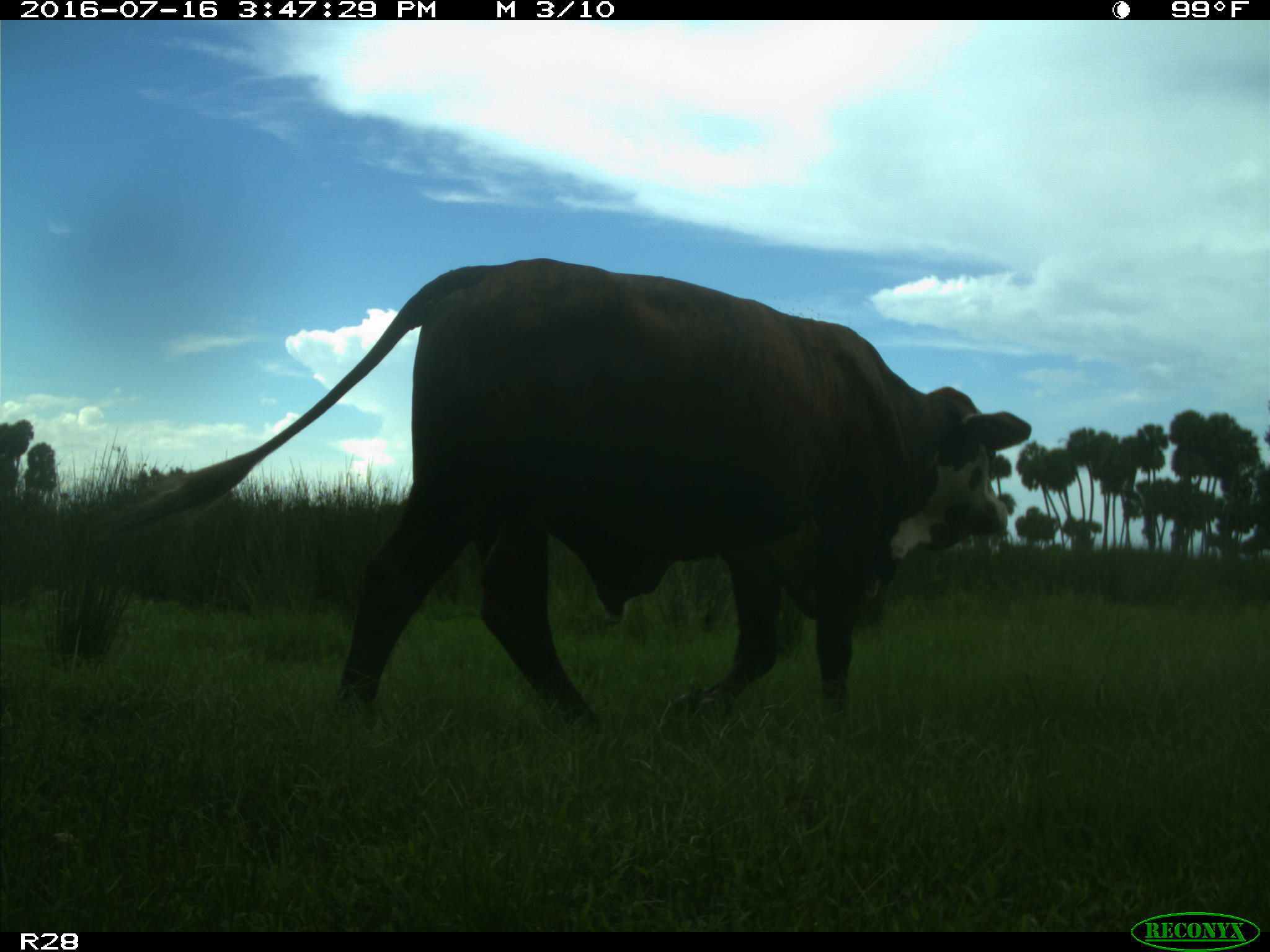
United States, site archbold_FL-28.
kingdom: Animalia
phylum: Chordata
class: Mammalia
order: Artiodactyla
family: Bovidae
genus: Bos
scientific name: Bos taurus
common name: domestic cow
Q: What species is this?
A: Bos taurus (domestic cow).